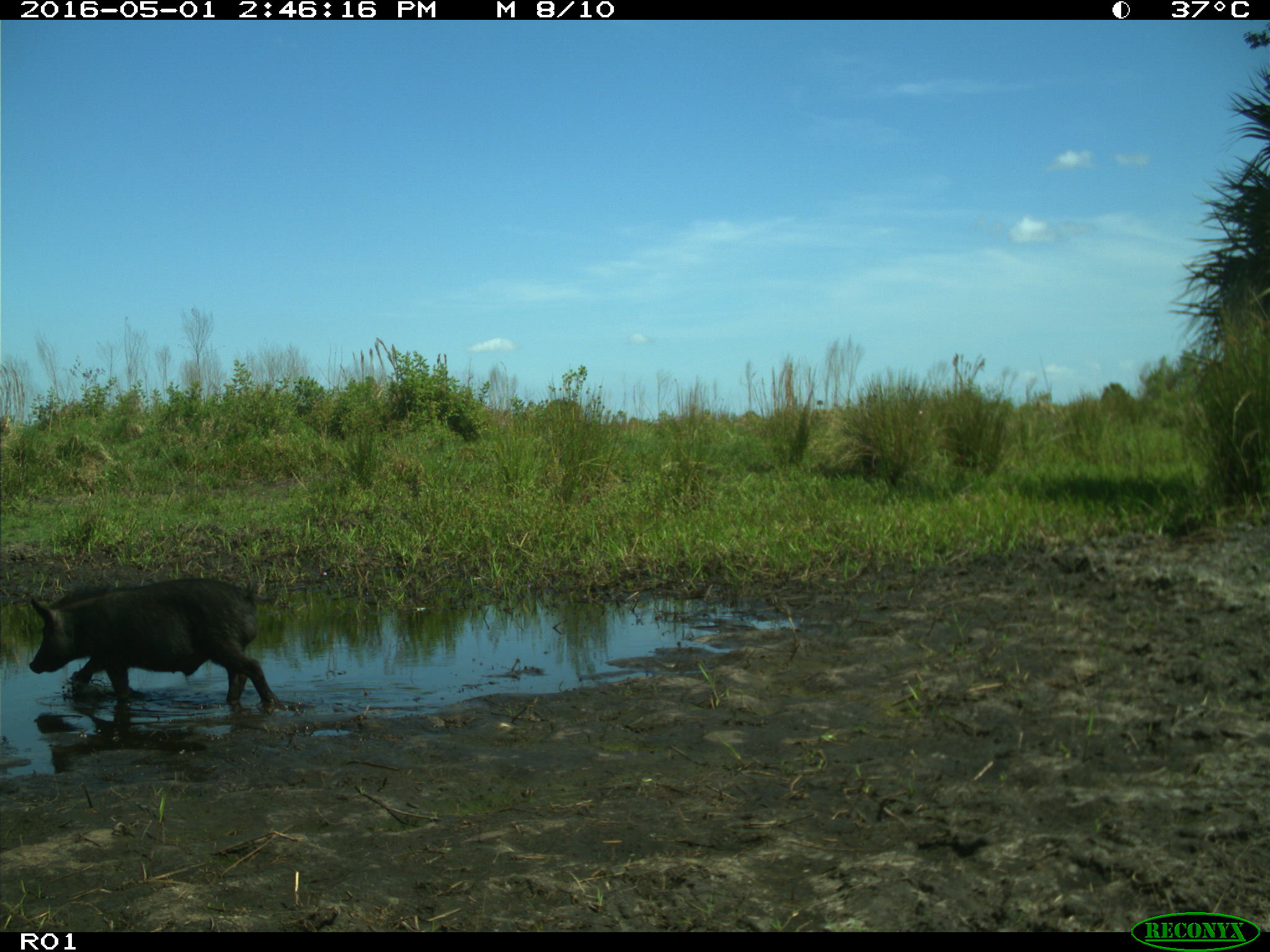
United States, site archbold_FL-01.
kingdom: Animalia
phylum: Chordata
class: Mammalia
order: Artiodactyla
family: Suidae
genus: Sus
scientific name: Sus scrofa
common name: wild boar